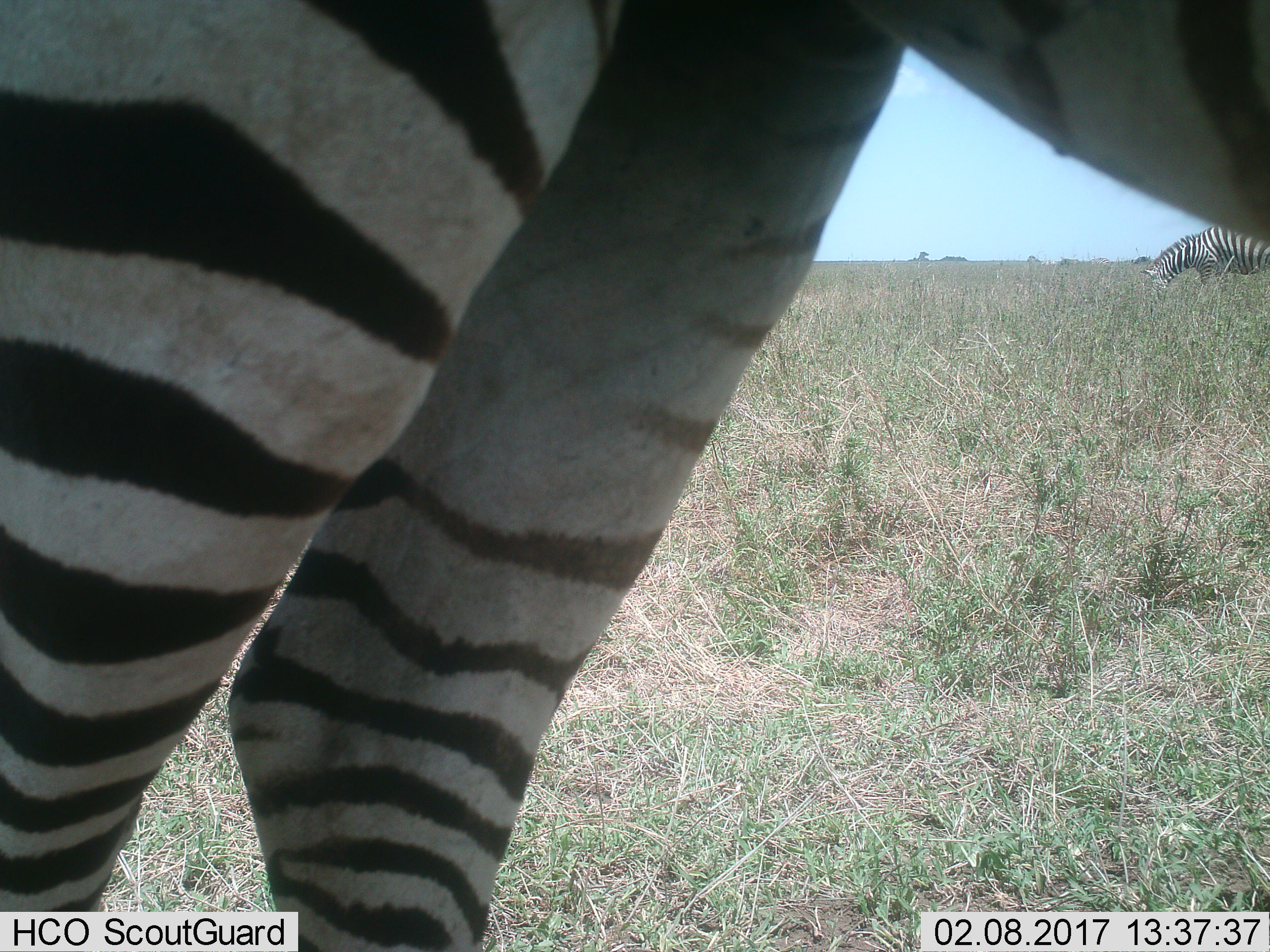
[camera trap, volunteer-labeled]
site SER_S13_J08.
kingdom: Animalia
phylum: Chordata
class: Mammalia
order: Perissodactyla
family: Equidae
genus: Equus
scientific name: Equus quagga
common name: plains zebra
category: zebraplains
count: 2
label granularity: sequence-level